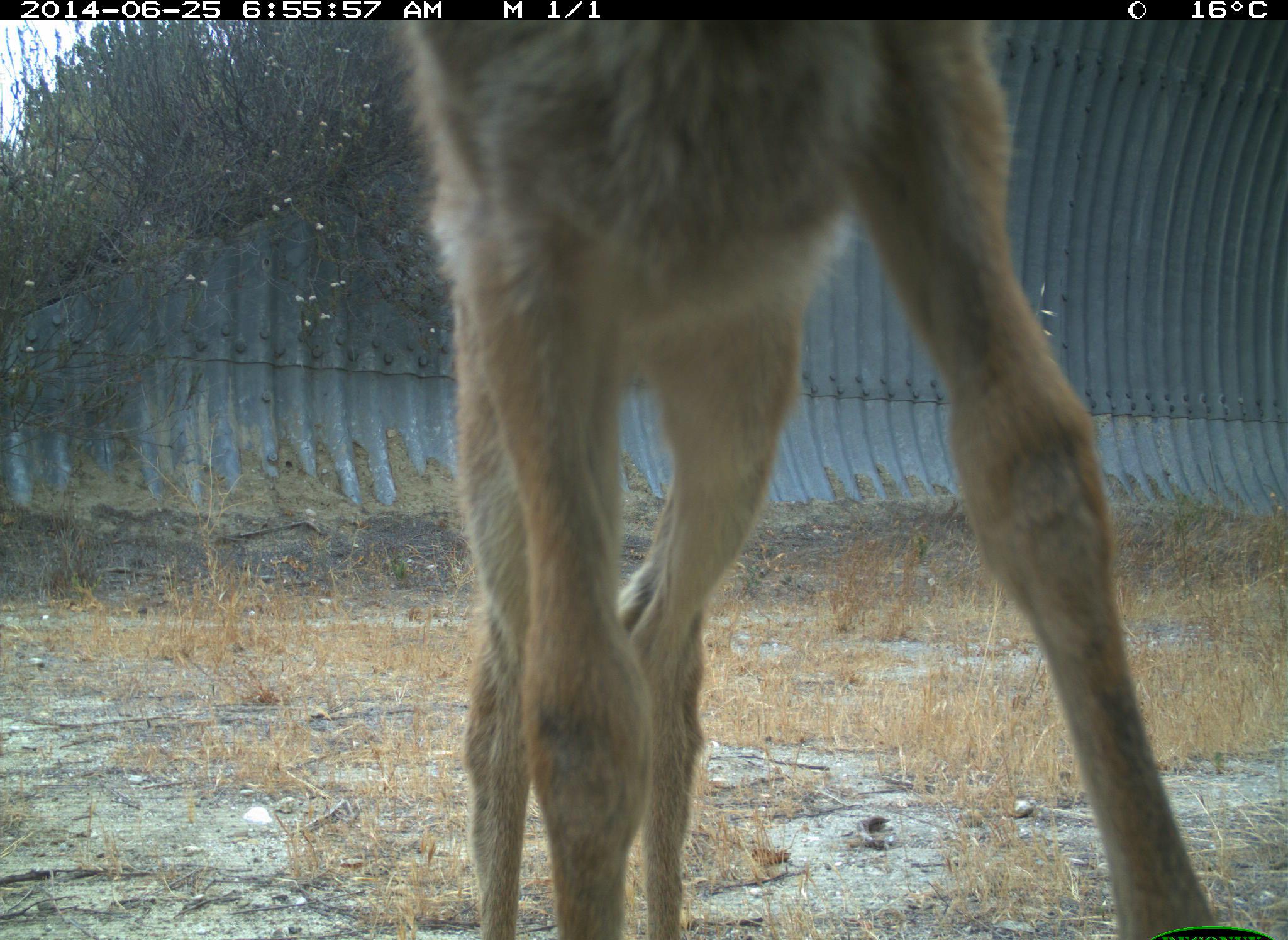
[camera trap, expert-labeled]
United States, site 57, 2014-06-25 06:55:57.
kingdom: Animalia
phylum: Chordata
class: Mammalia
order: Artiodactyla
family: Cervidae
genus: Odocoileus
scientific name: Odocoileus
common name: deer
Deer (Odocoileus).